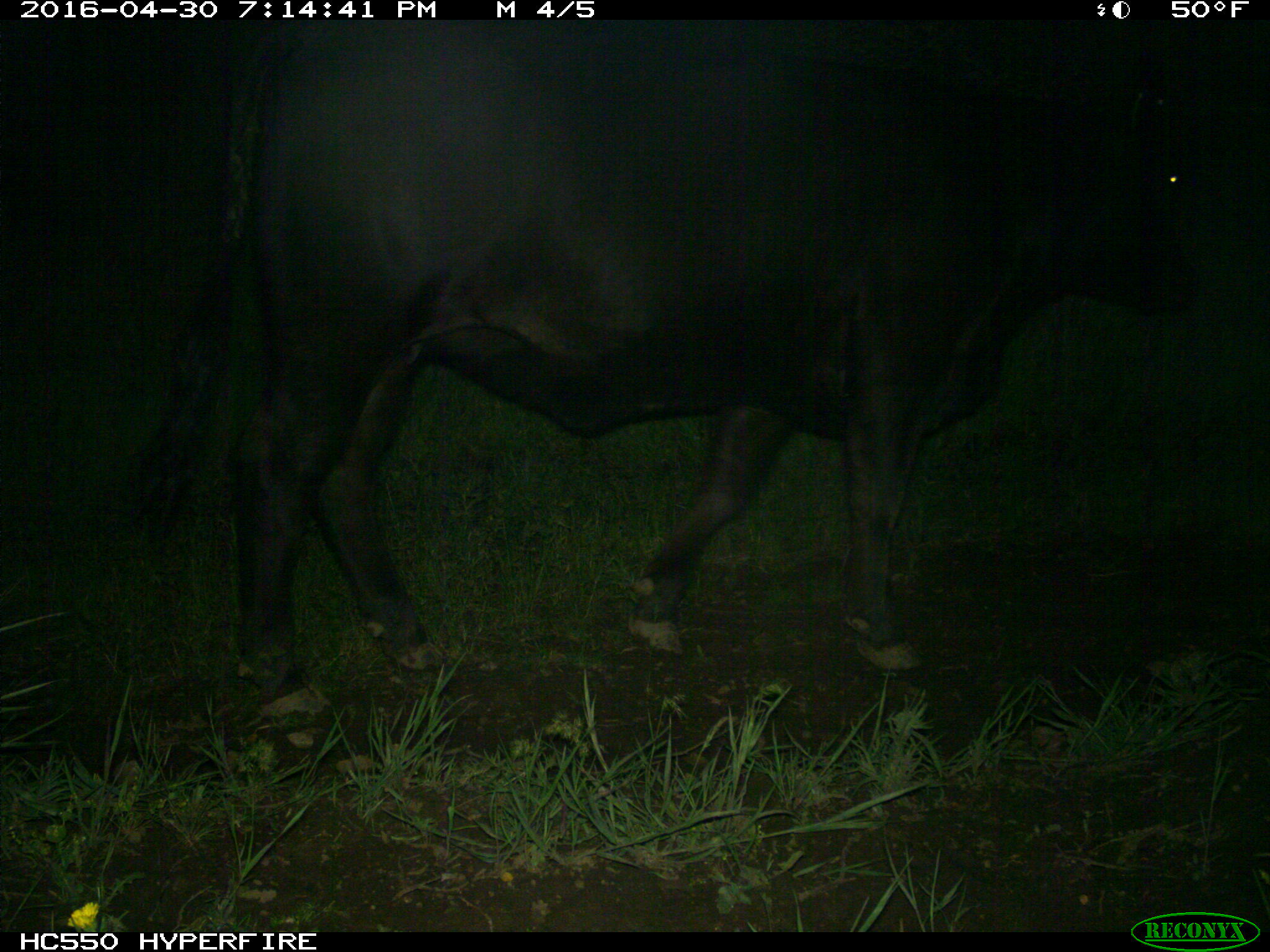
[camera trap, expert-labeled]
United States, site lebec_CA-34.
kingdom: Animalia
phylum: Chordata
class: Mammalia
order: Artiodactyla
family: Bovidae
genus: Bos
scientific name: Bos taurus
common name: domestic cow